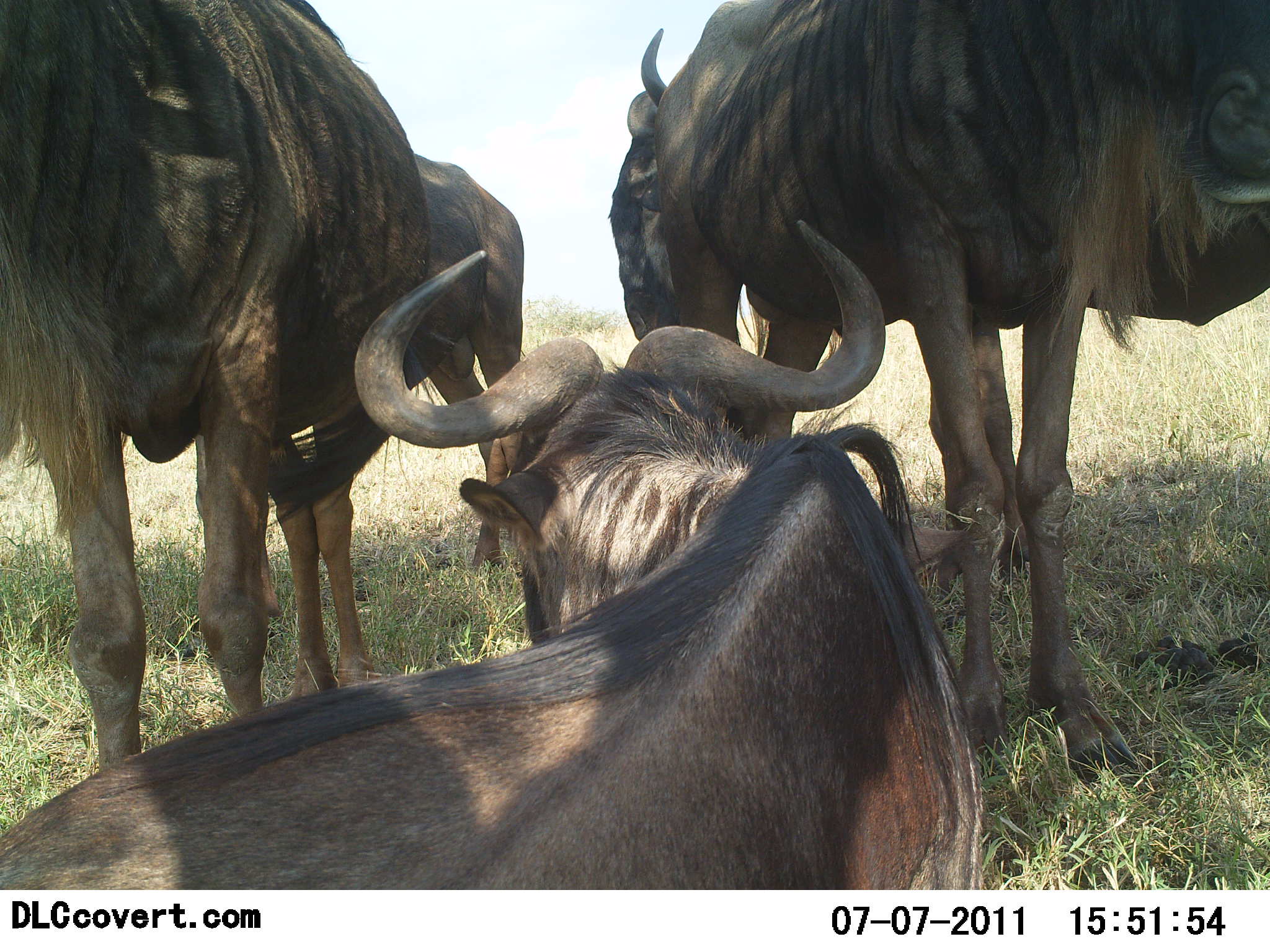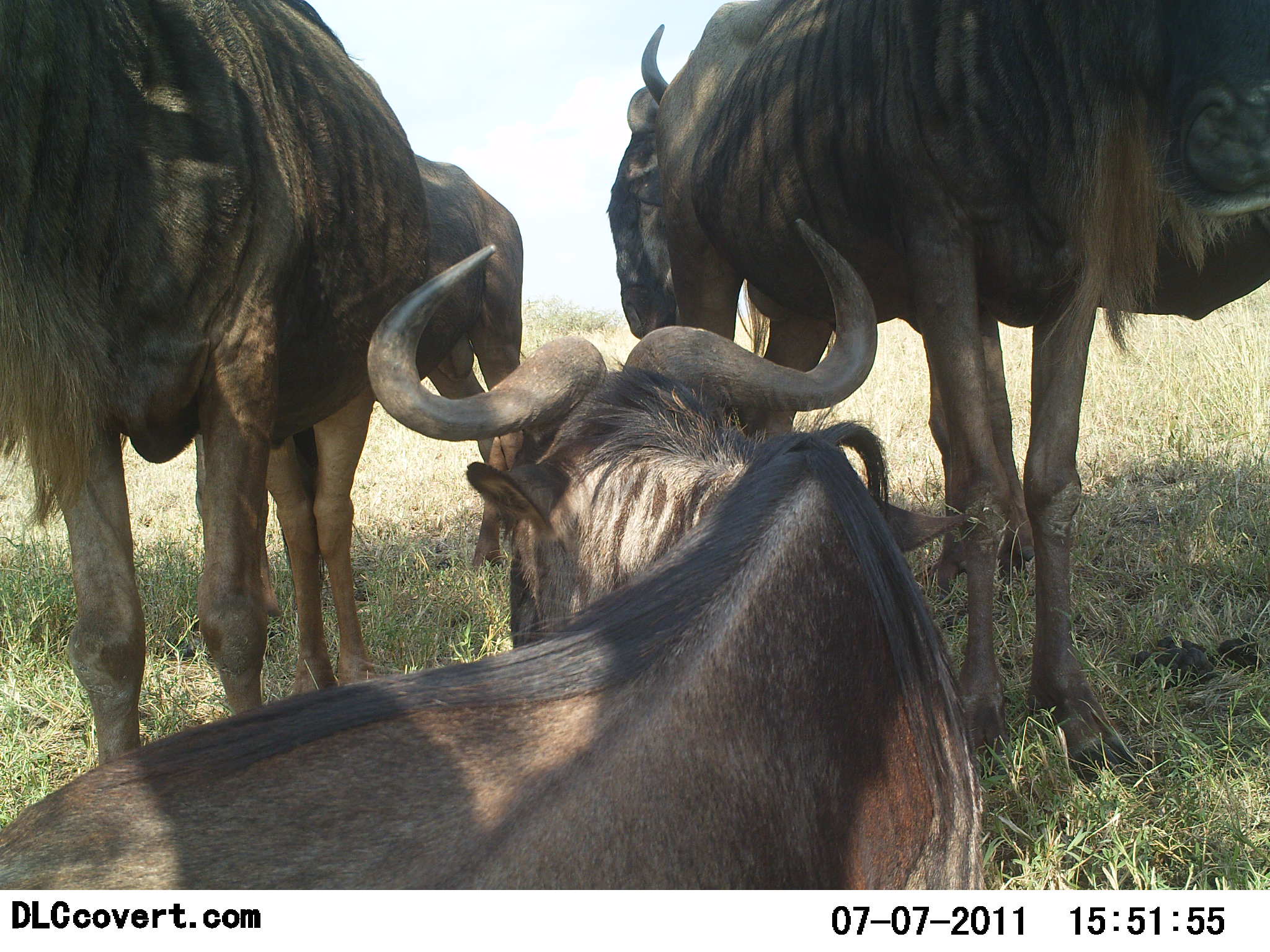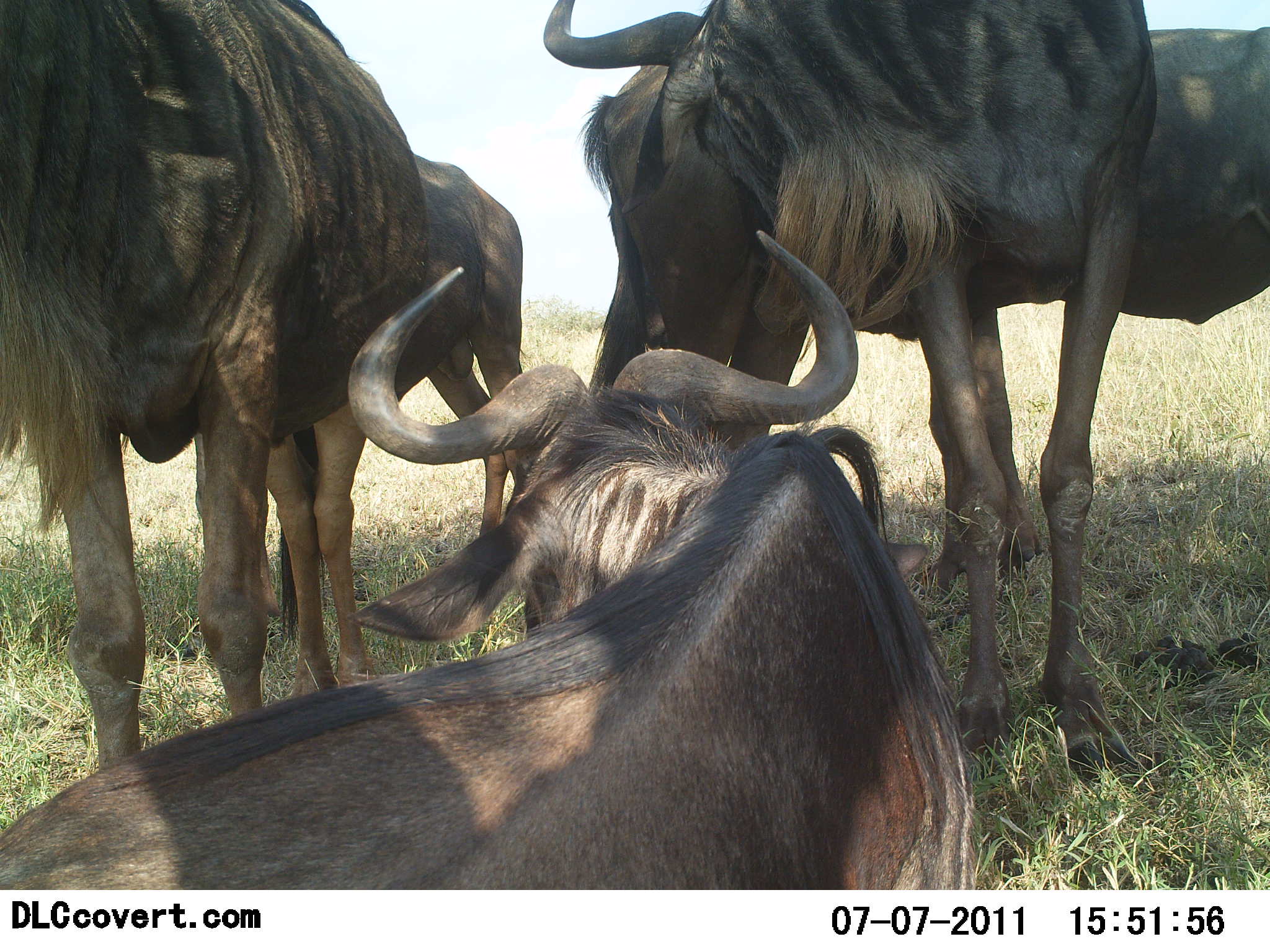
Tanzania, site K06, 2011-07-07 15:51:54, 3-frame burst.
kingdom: Animalia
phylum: Chordata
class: Mammalia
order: Artiodactyla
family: Bovidae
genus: Connochaetes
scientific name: Connochaetes taurinus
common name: blue wildebeest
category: wildebeest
Wildebeest (blue wildebeest) (Connochaetes taurinus), count 5. Behavior (volunteer vote fractions): standing 86%, resting 100%, moving 7%, interacting 14%. Young present (vote fraction): 0%. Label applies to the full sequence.